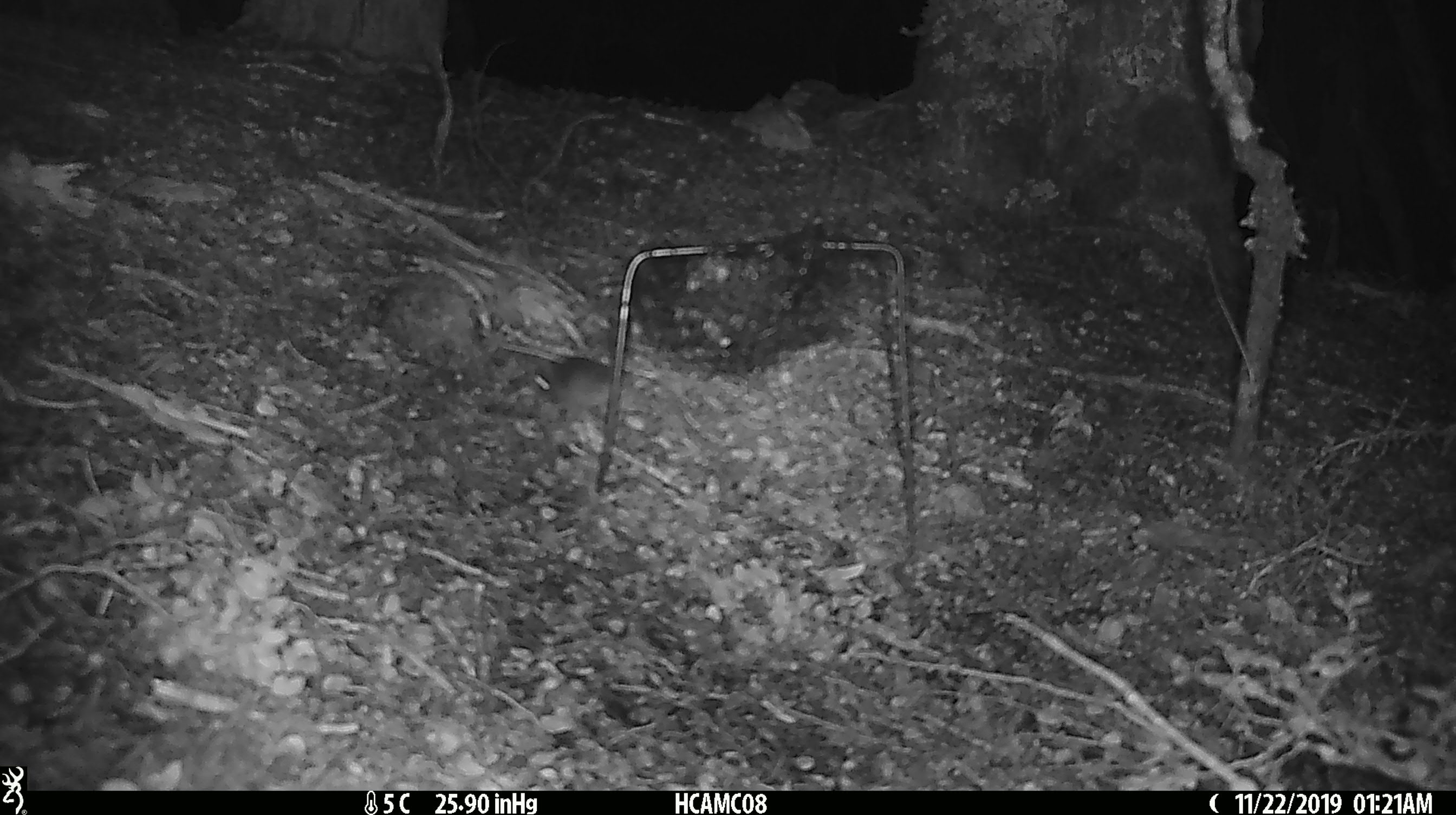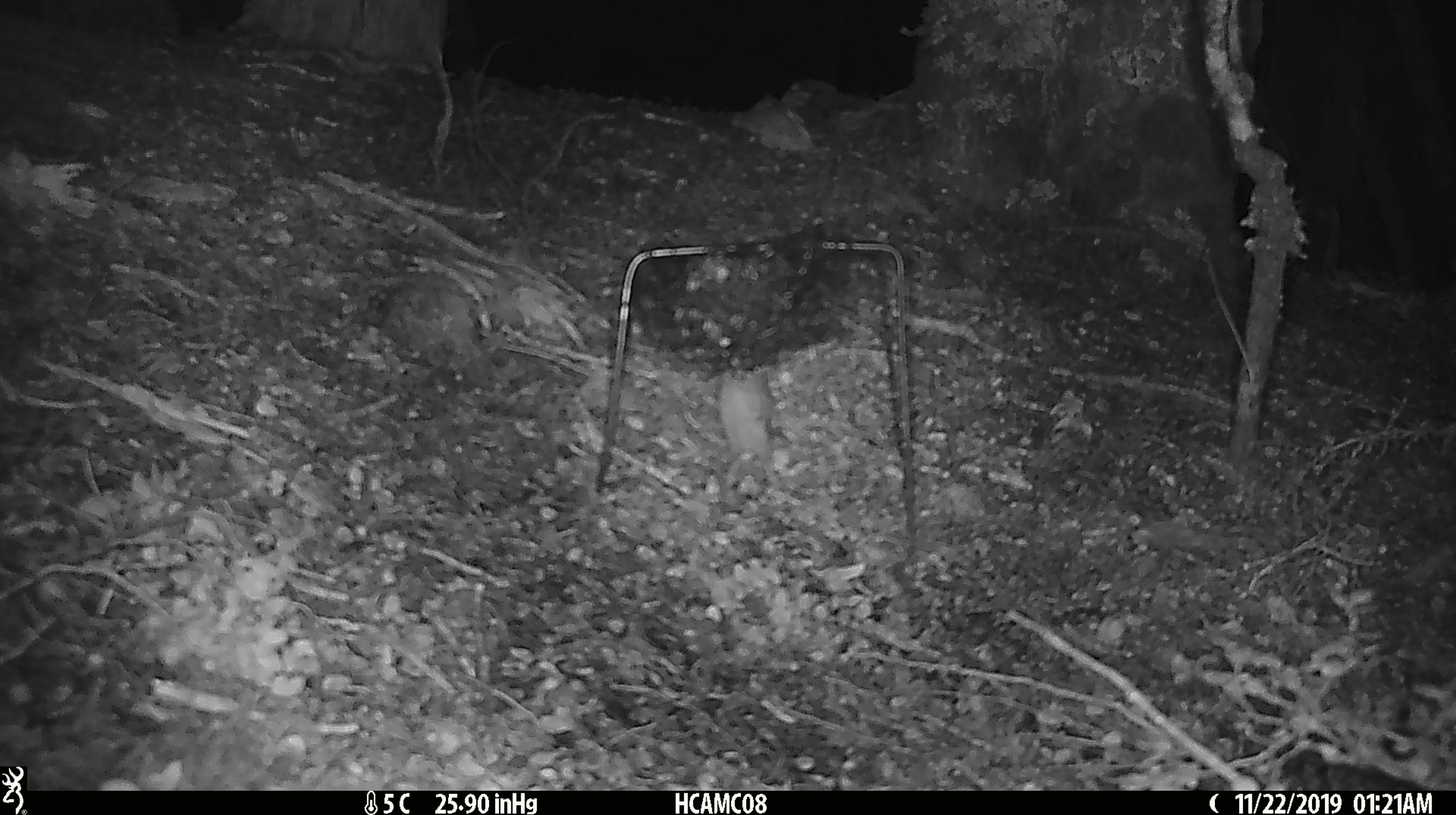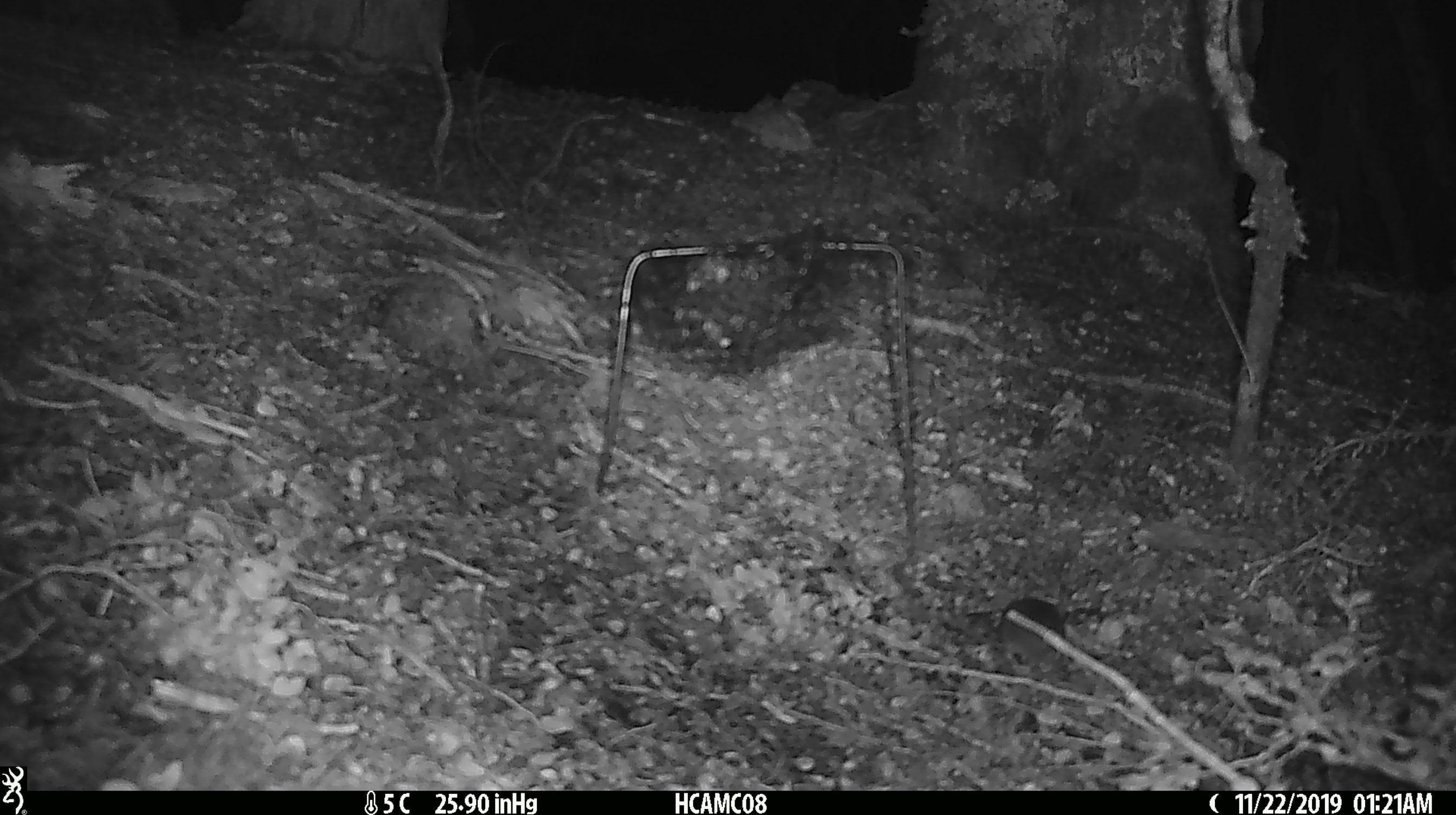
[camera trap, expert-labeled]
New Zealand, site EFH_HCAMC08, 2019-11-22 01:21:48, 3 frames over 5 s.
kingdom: Animalia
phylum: Chordata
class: Mammalia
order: Rodentia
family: Muridae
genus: Mus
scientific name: Mus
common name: mouse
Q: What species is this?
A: Mouse (Mus).